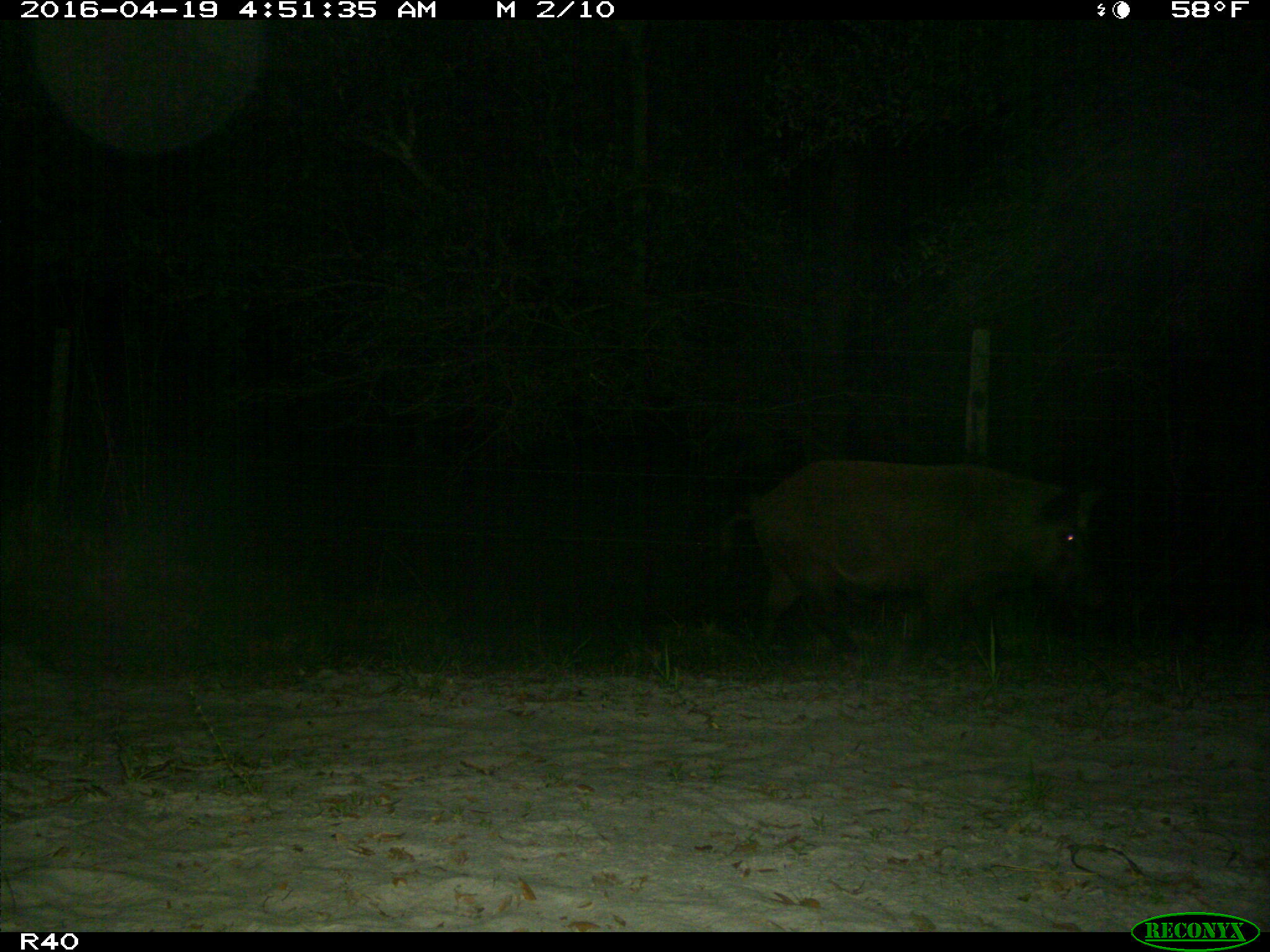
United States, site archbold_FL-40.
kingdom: Animalia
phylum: Chordata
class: Mammalia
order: Artiodactyla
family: Suidae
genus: Sus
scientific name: Sus scrofa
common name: wild boar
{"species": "Sus scrofa (wild boar)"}